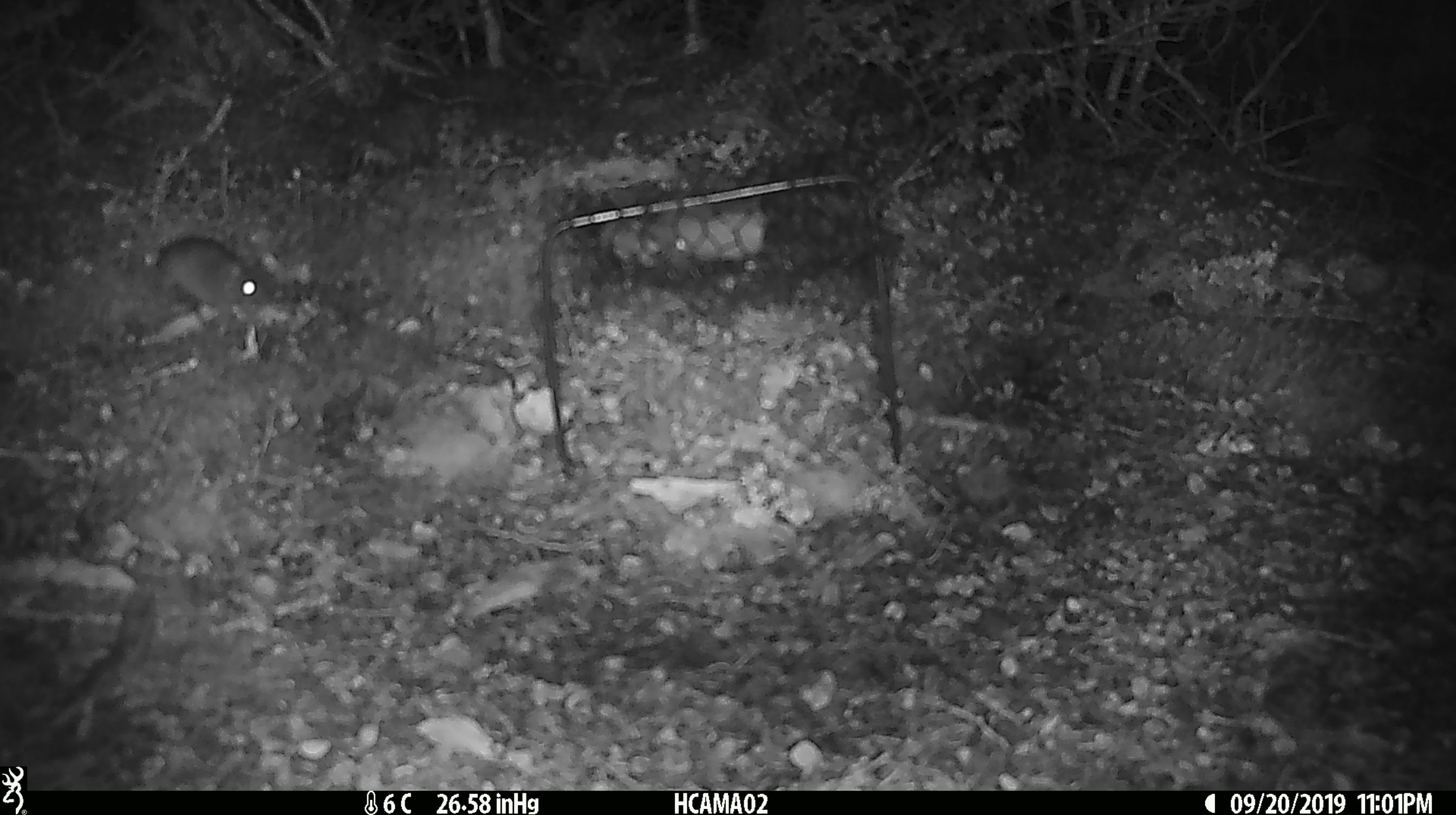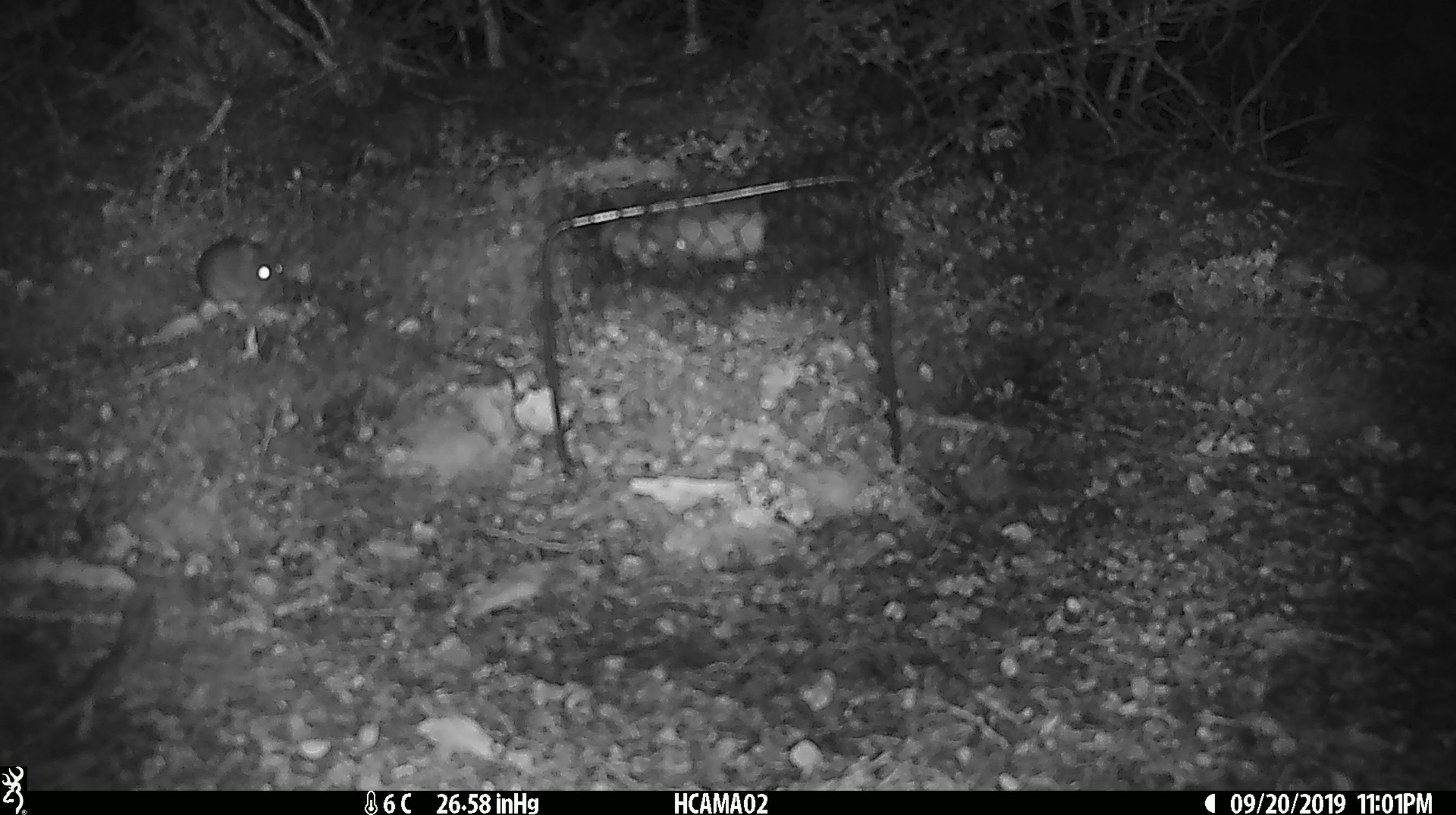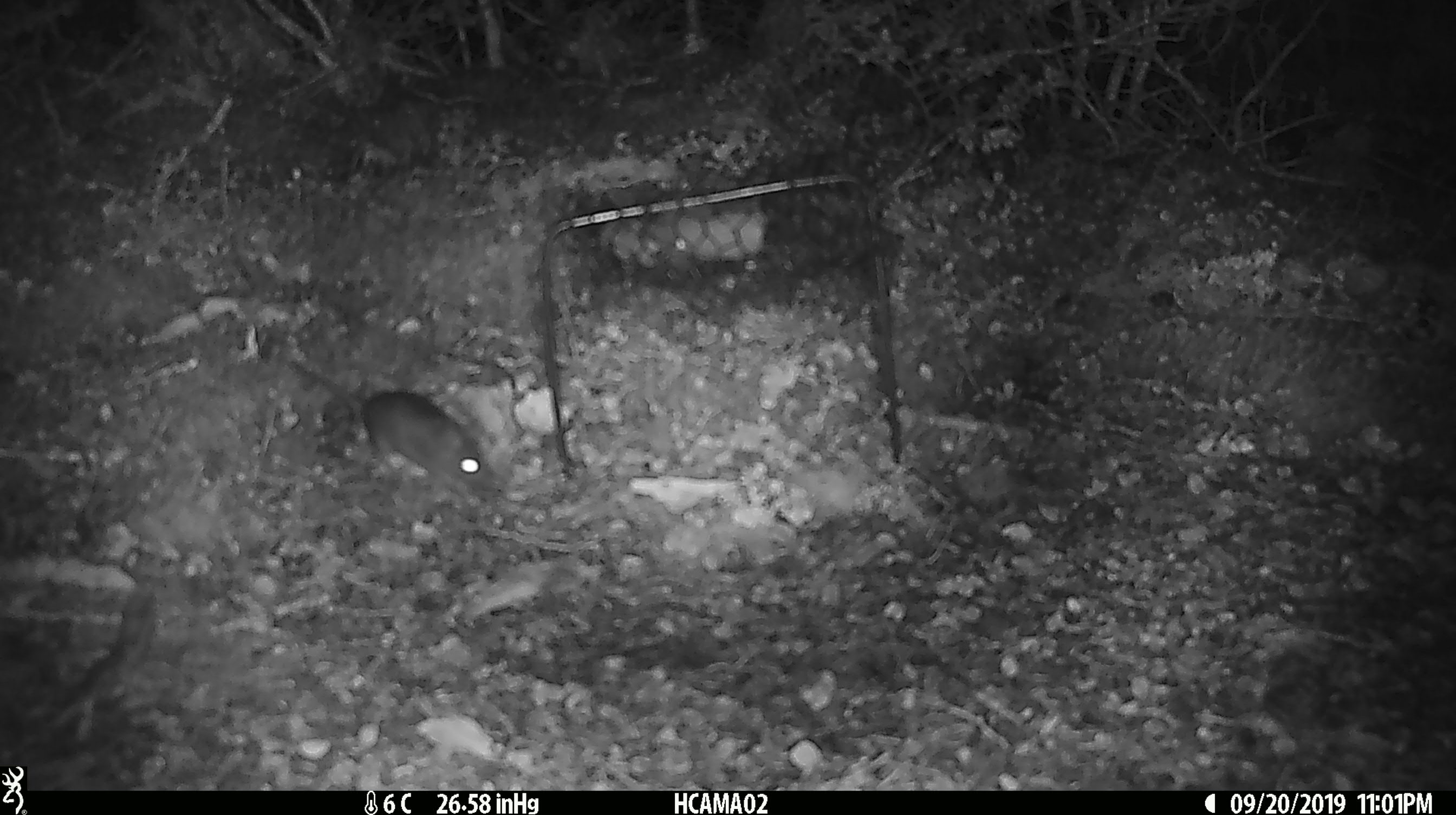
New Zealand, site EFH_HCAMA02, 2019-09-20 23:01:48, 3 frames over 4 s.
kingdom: Animalia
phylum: Chordata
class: Mammalia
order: Rodentia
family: Muridae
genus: Mus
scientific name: Mus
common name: mouse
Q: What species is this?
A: Mouse (Mus).